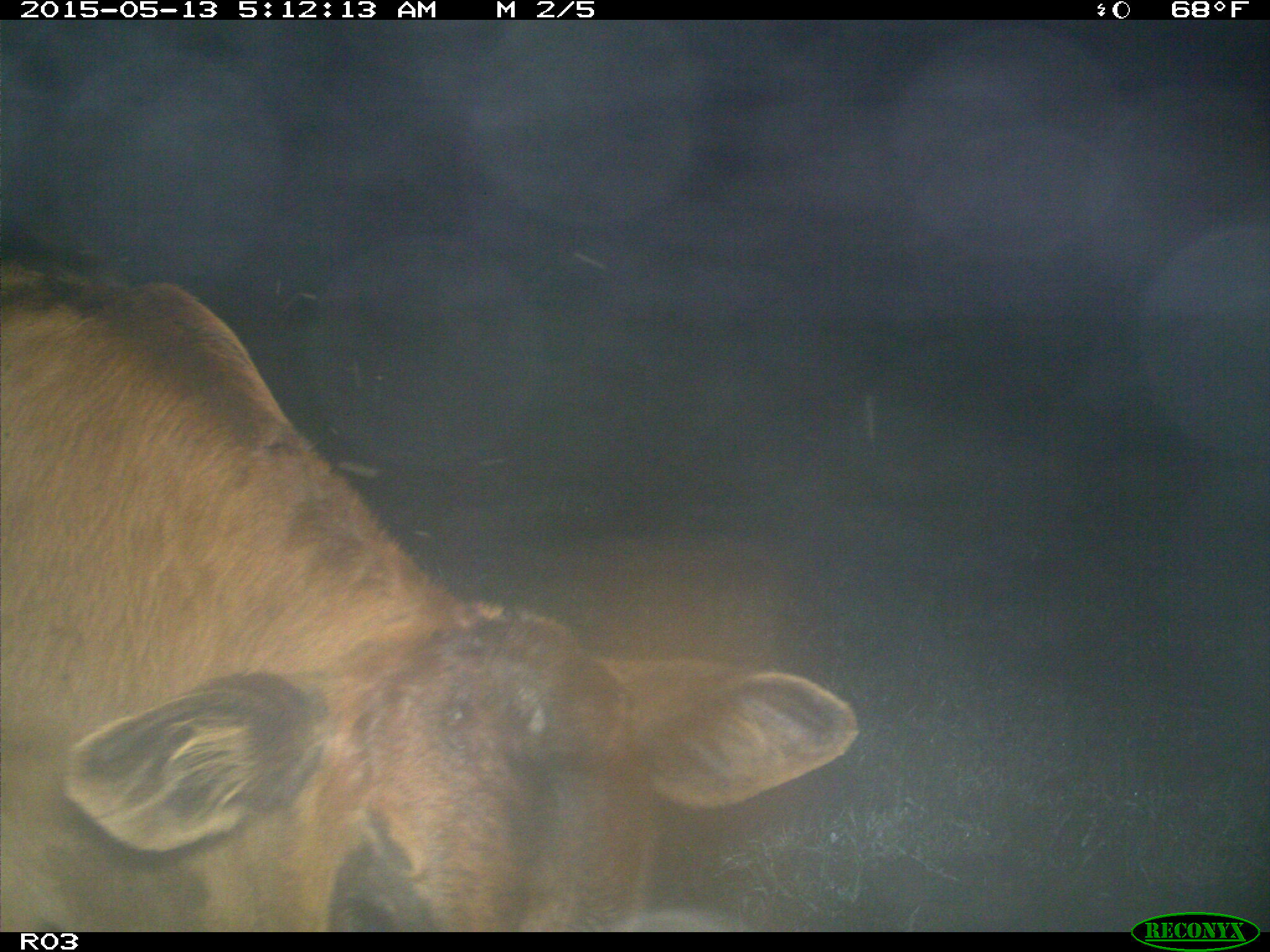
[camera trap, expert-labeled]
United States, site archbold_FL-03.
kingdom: Animalia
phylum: Chordata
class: Mammalia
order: Artiodactyla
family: Bovidae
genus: Bos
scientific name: Bos taurus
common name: domestic cow